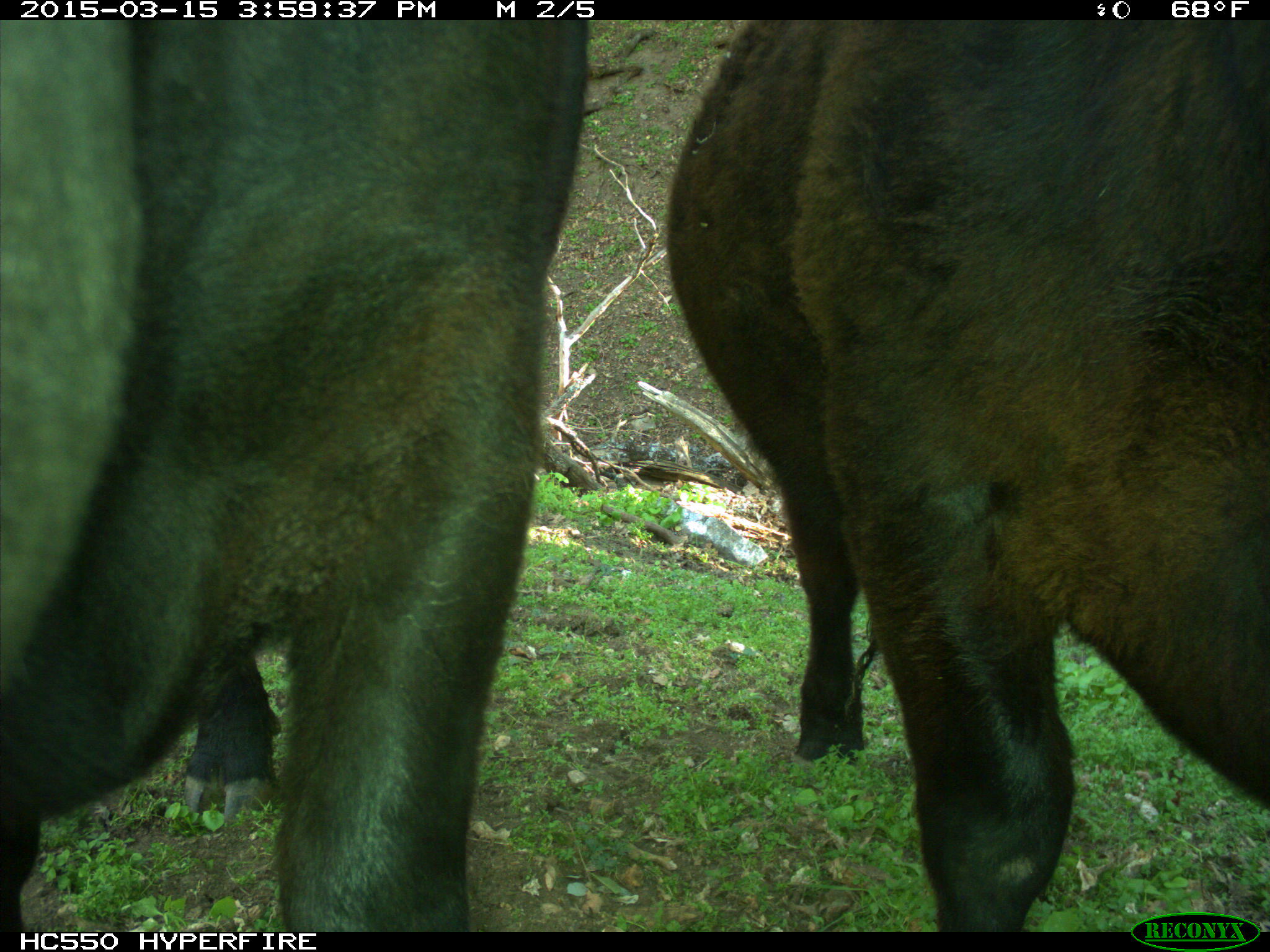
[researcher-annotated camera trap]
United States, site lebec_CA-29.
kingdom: Animalia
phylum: Chordata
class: Mammalia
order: Artiodactyla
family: Bovidae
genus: Bos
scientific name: Bos taurus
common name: domestic cow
Bos taurus (domestic cow).